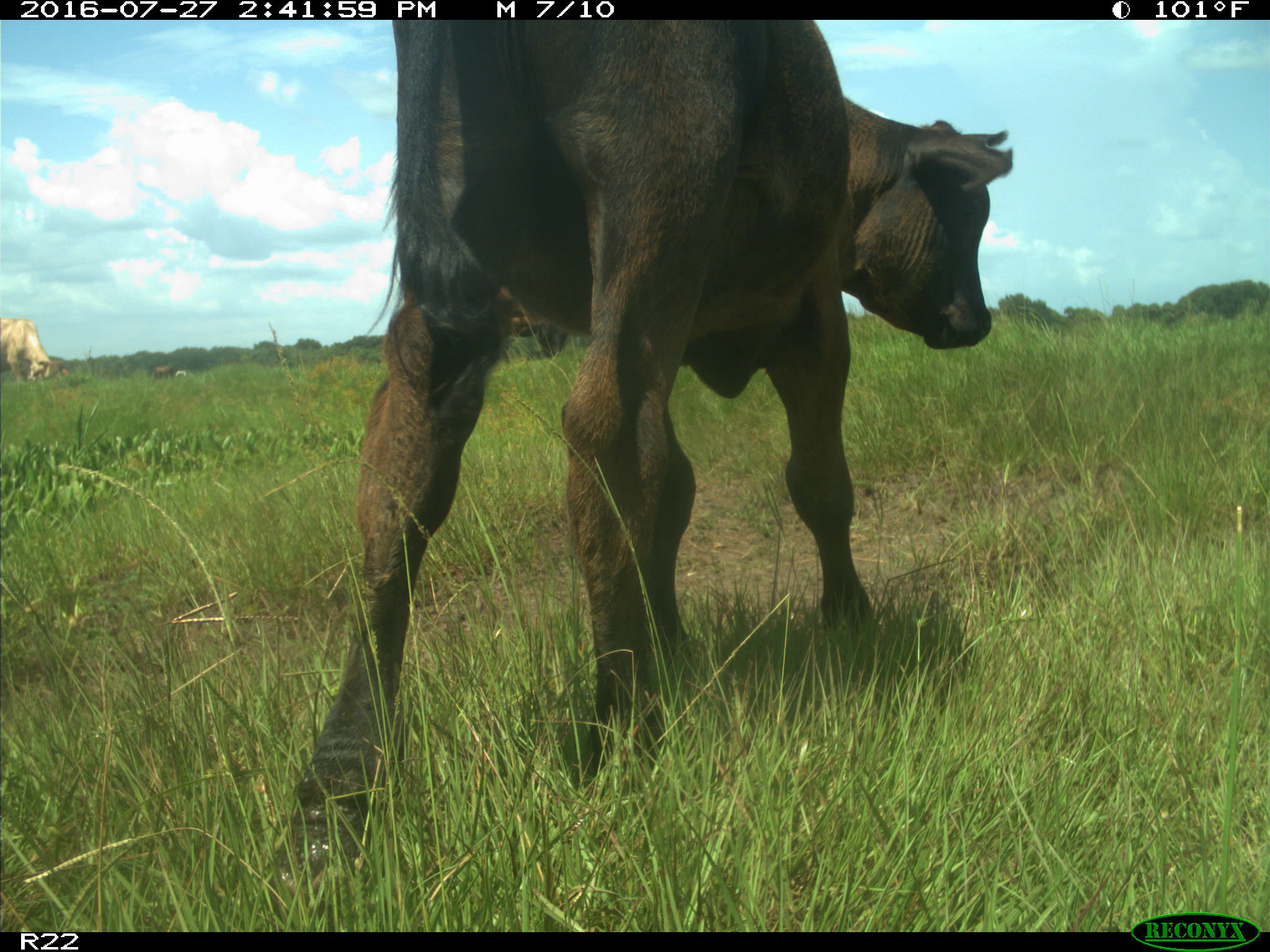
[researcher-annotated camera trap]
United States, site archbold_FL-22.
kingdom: Animalia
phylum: Chordata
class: Mammalia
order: Artiodactyla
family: Bovidae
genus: Bos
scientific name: Bos taurus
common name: domestic cow